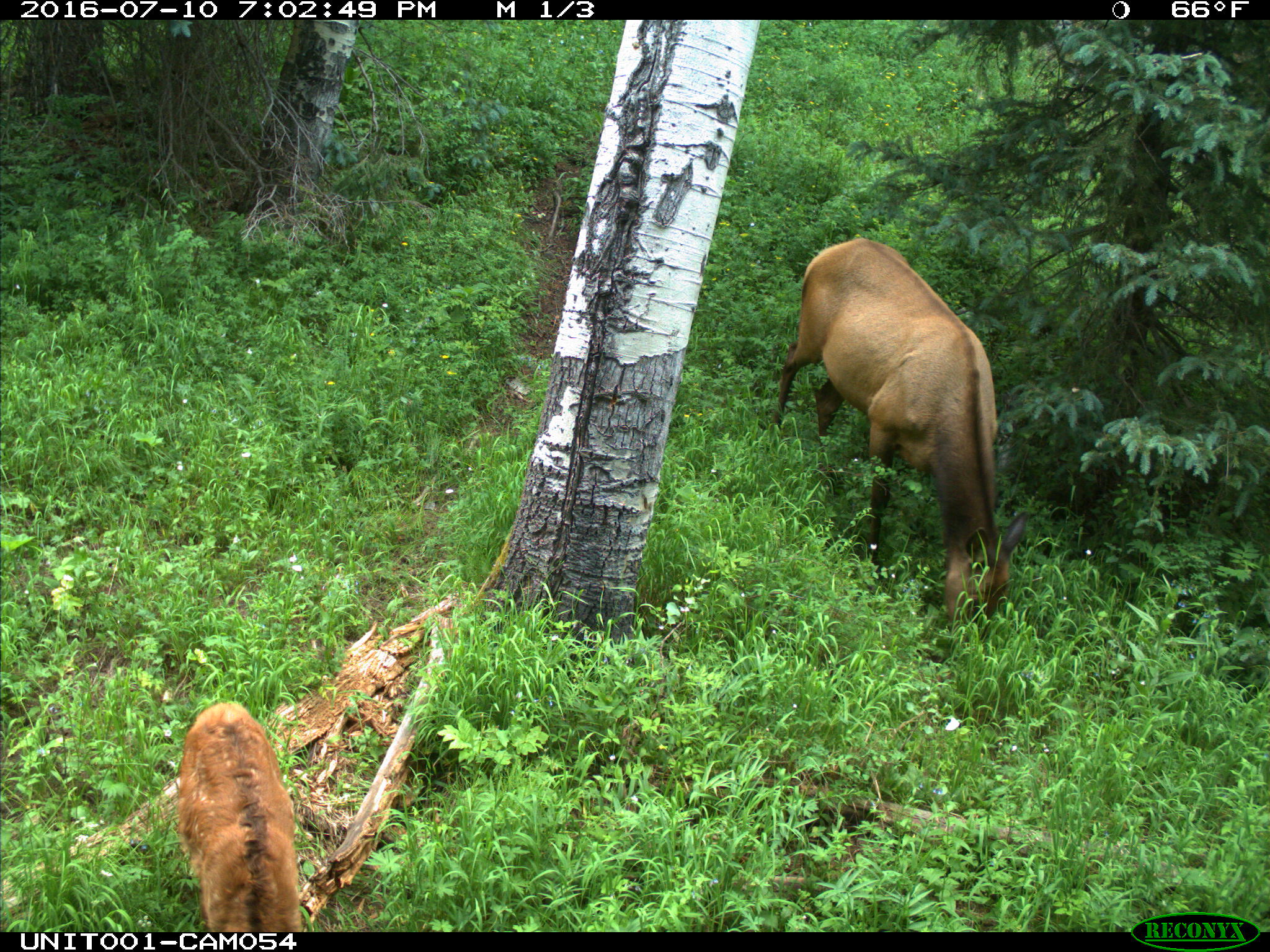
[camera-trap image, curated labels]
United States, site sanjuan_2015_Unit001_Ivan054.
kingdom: Animalia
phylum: Chordata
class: Mammalia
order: Artiodactyla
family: Cervidae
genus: Cervus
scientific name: Cervus elaphus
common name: red deer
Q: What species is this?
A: Cervus elaphus (red deer).